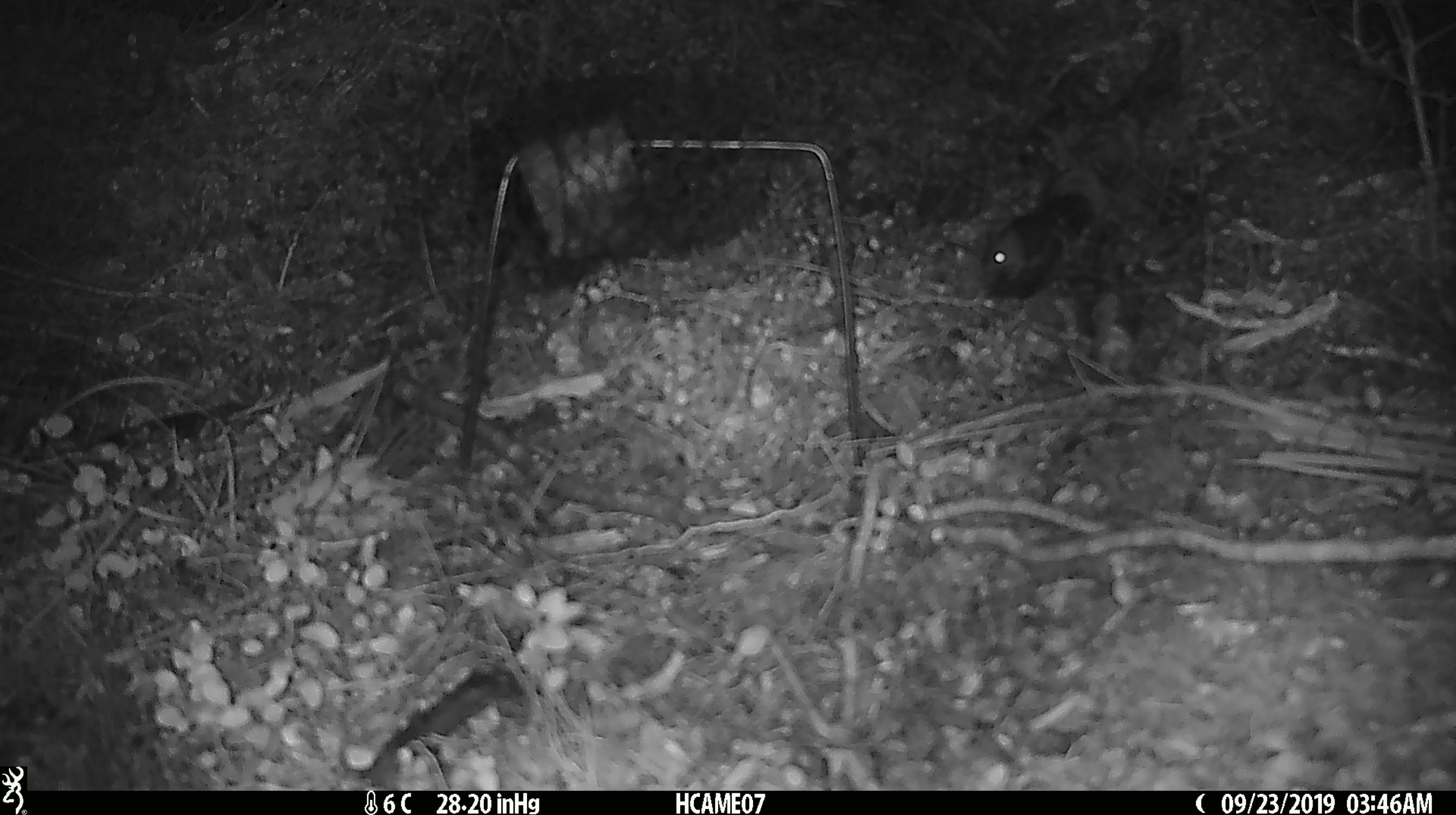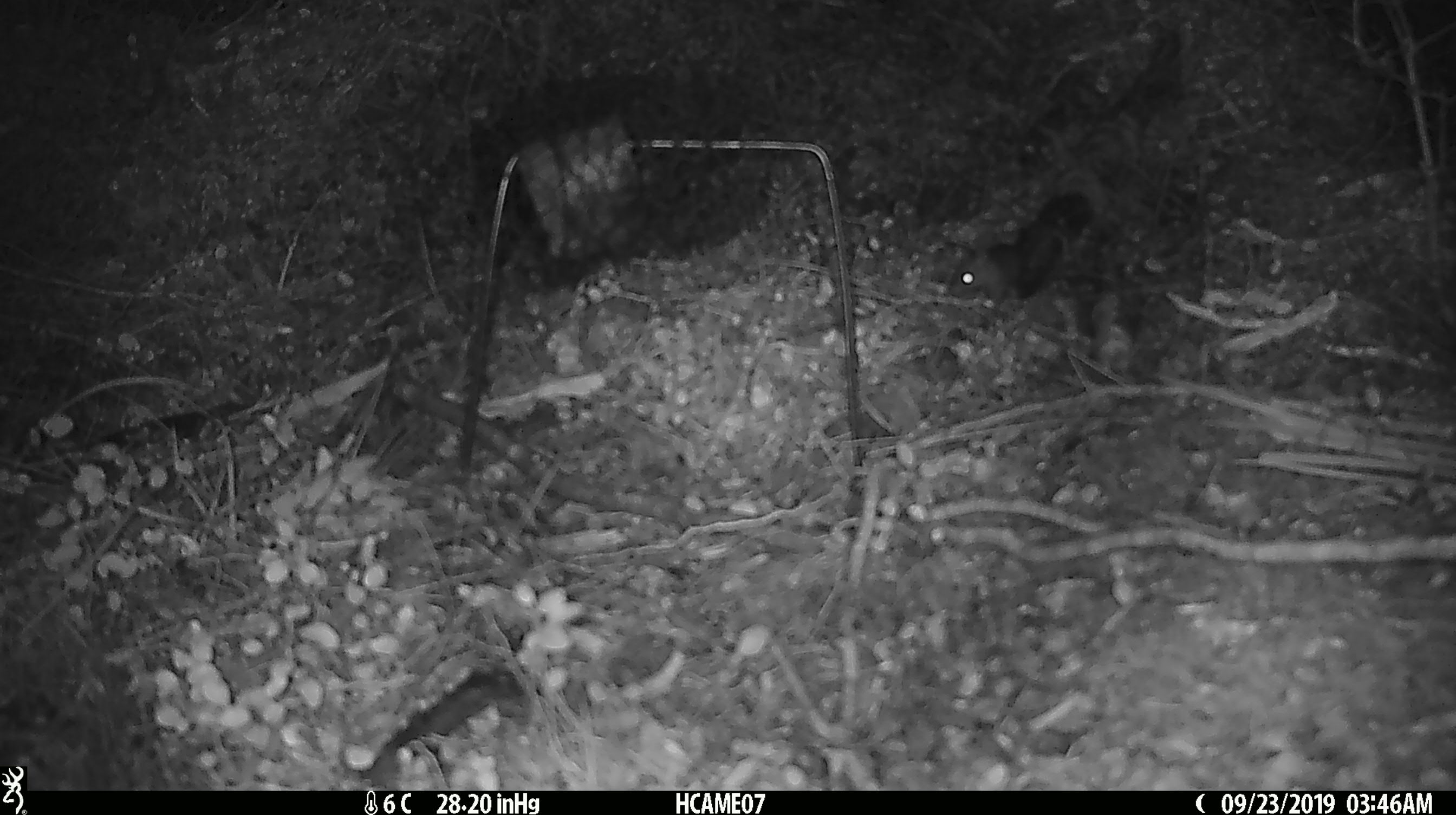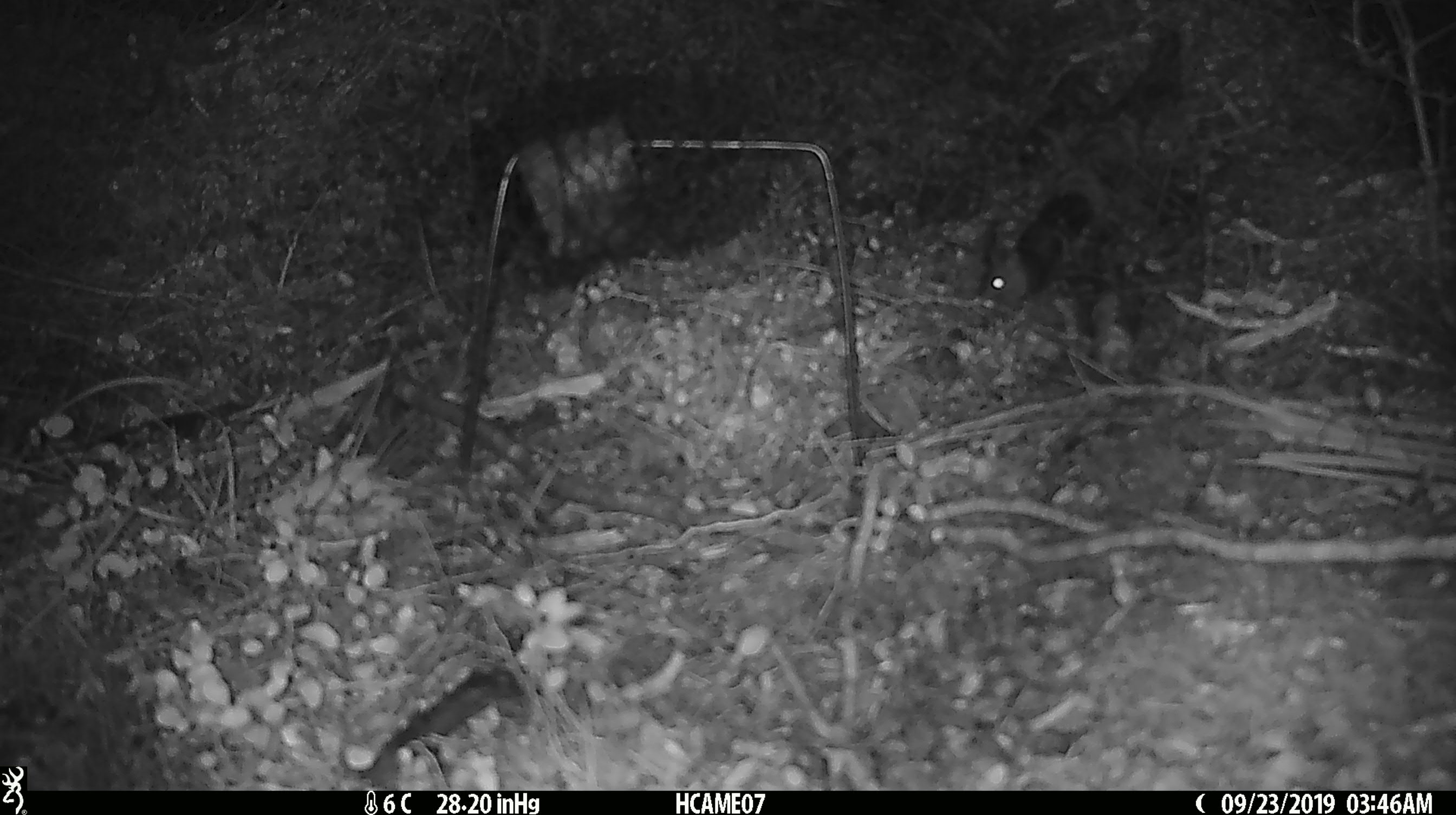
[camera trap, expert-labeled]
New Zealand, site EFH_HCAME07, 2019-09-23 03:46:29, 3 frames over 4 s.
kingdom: Animalia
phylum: Chordata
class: Mammalia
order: Rodentia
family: Muridae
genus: Mus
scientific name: Mus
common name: mouse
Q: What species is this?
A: Mouse (Mus).